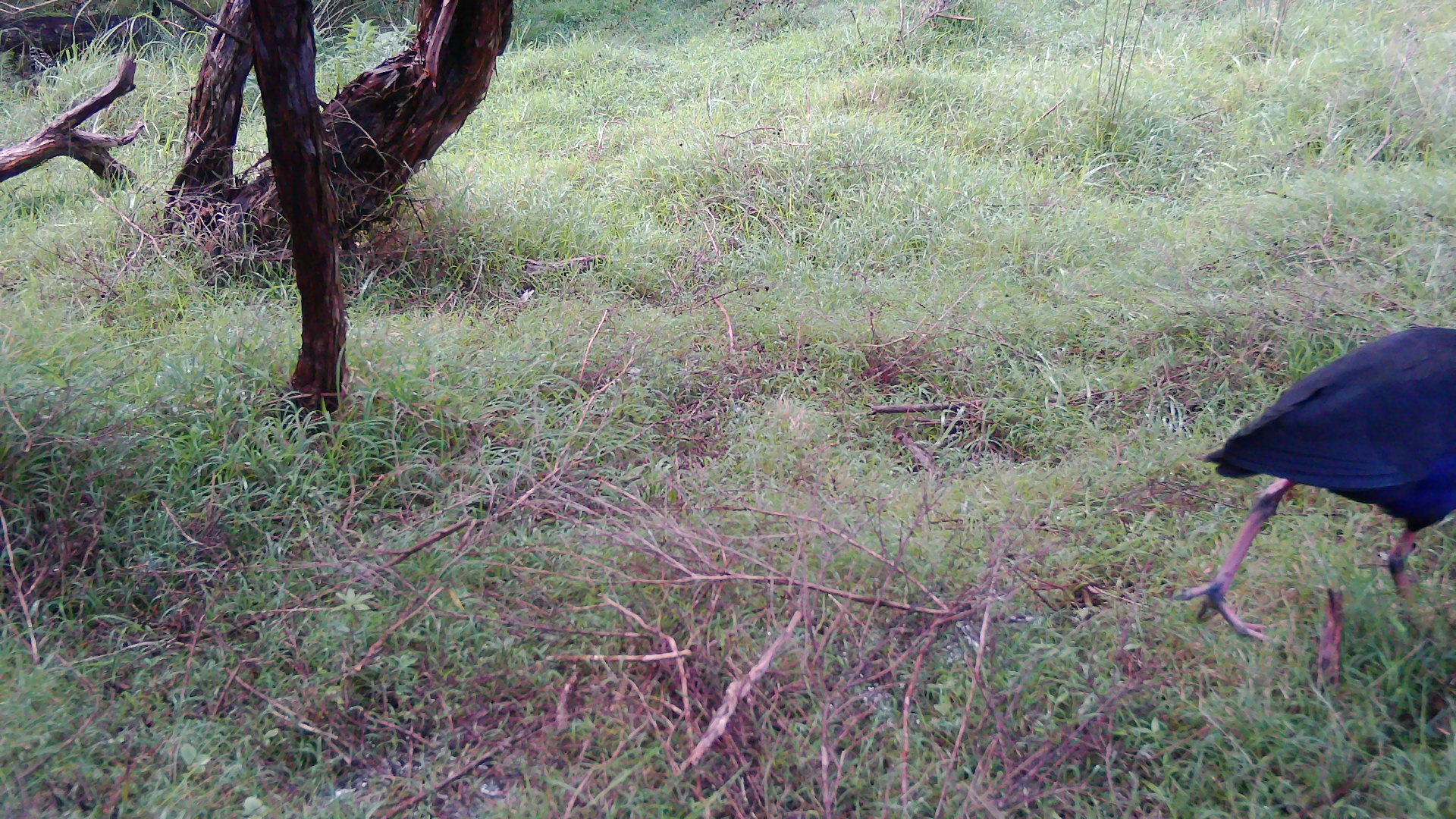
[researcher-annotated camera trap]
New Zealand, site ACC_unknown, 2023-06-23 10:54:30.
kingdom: Animalia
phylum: Chordata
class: Aves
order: Gruiformes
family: Rallidae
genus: Porphyrio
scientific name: Porphyrio melanotus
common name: australasian swamphen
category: pukeko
Pukeko (australasian swamphen) (Porphyrio melanotus).